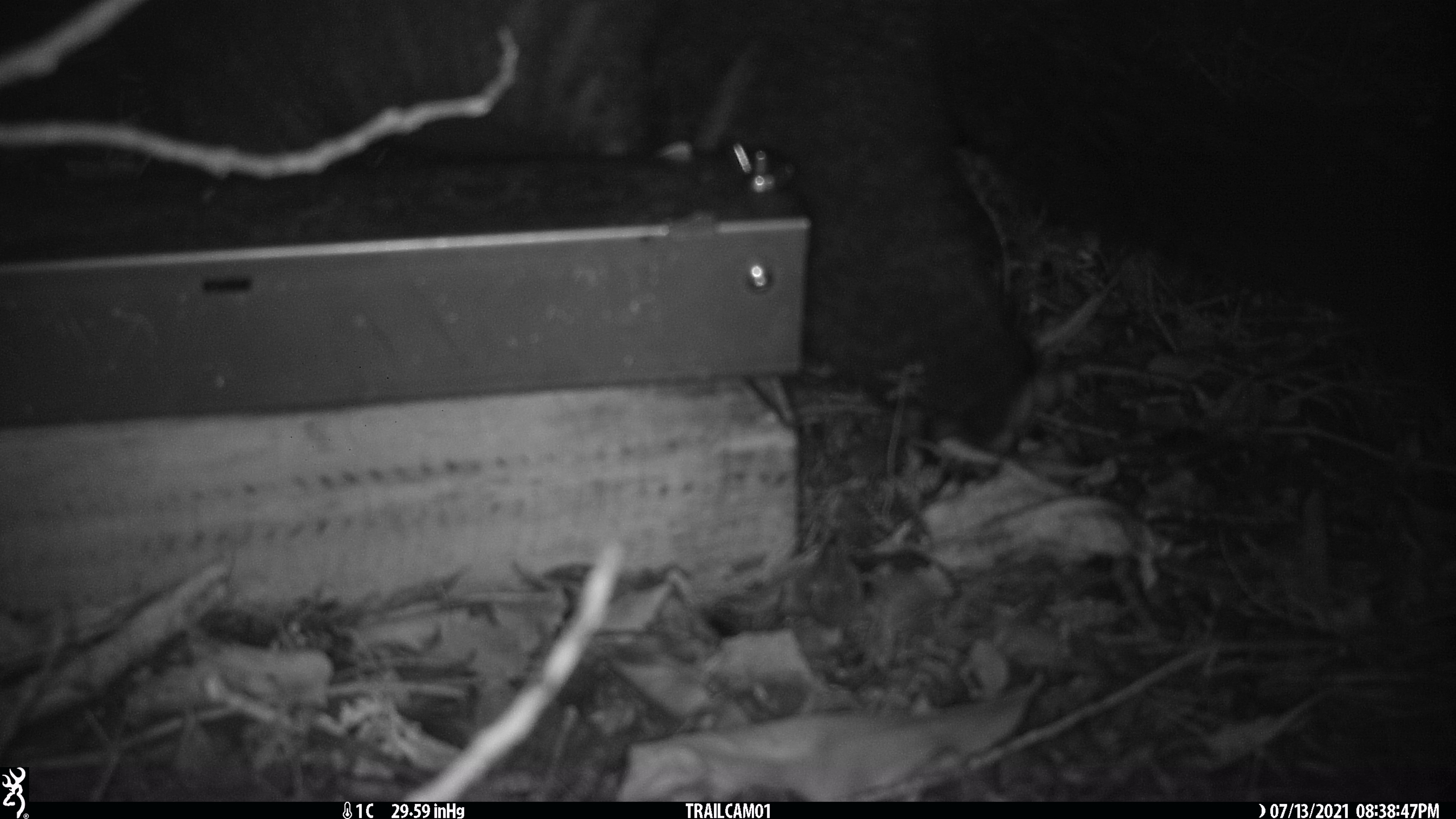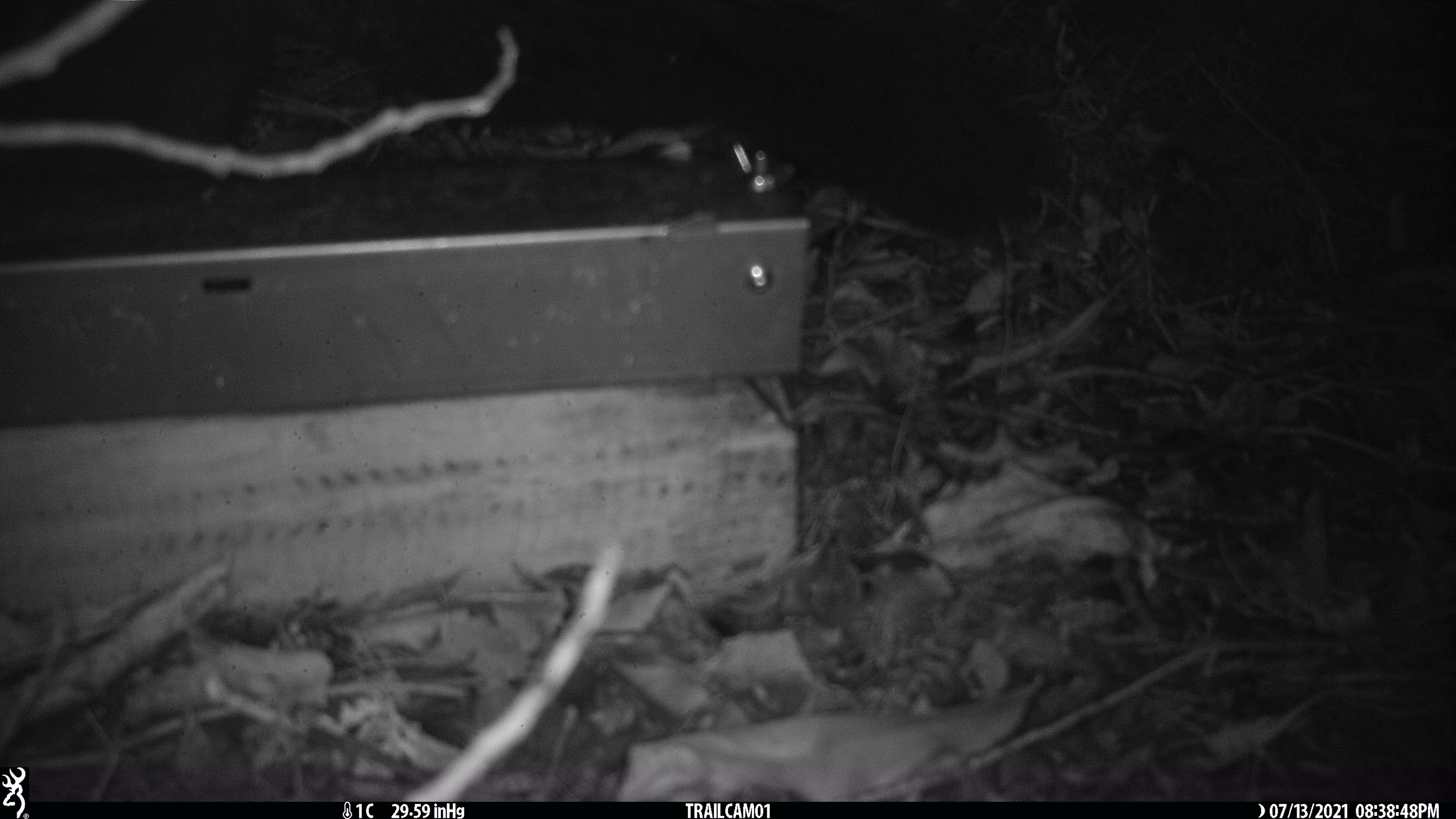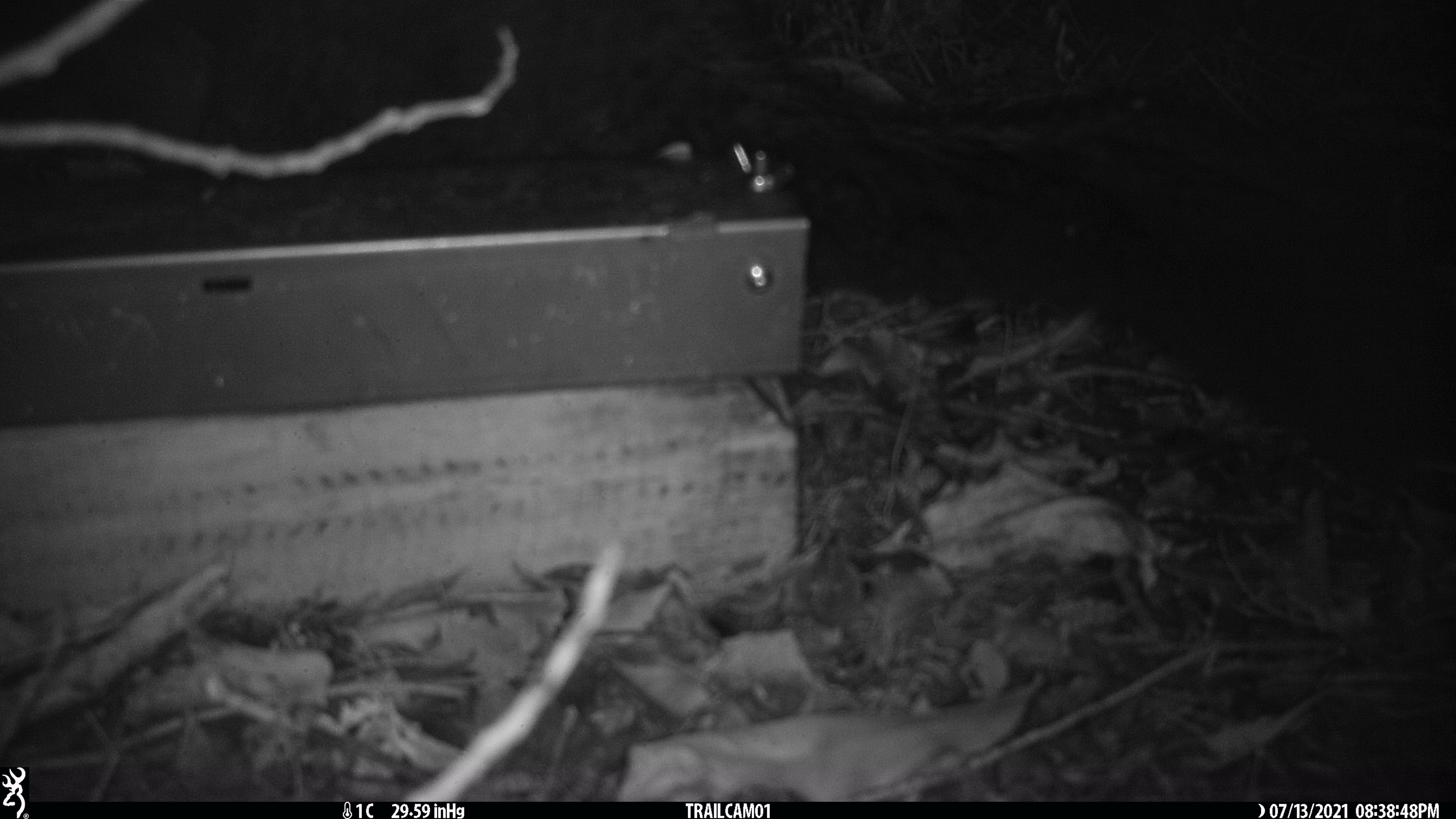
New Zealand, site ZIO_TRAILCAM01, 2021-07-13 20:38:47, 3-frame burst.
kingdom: Animalia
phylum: Chordata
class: Mammalia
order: Diprotodontia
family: Phalangeridae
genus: Trichosurus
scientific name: Trichosurus vulpecula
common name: common brushtail possum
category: possum